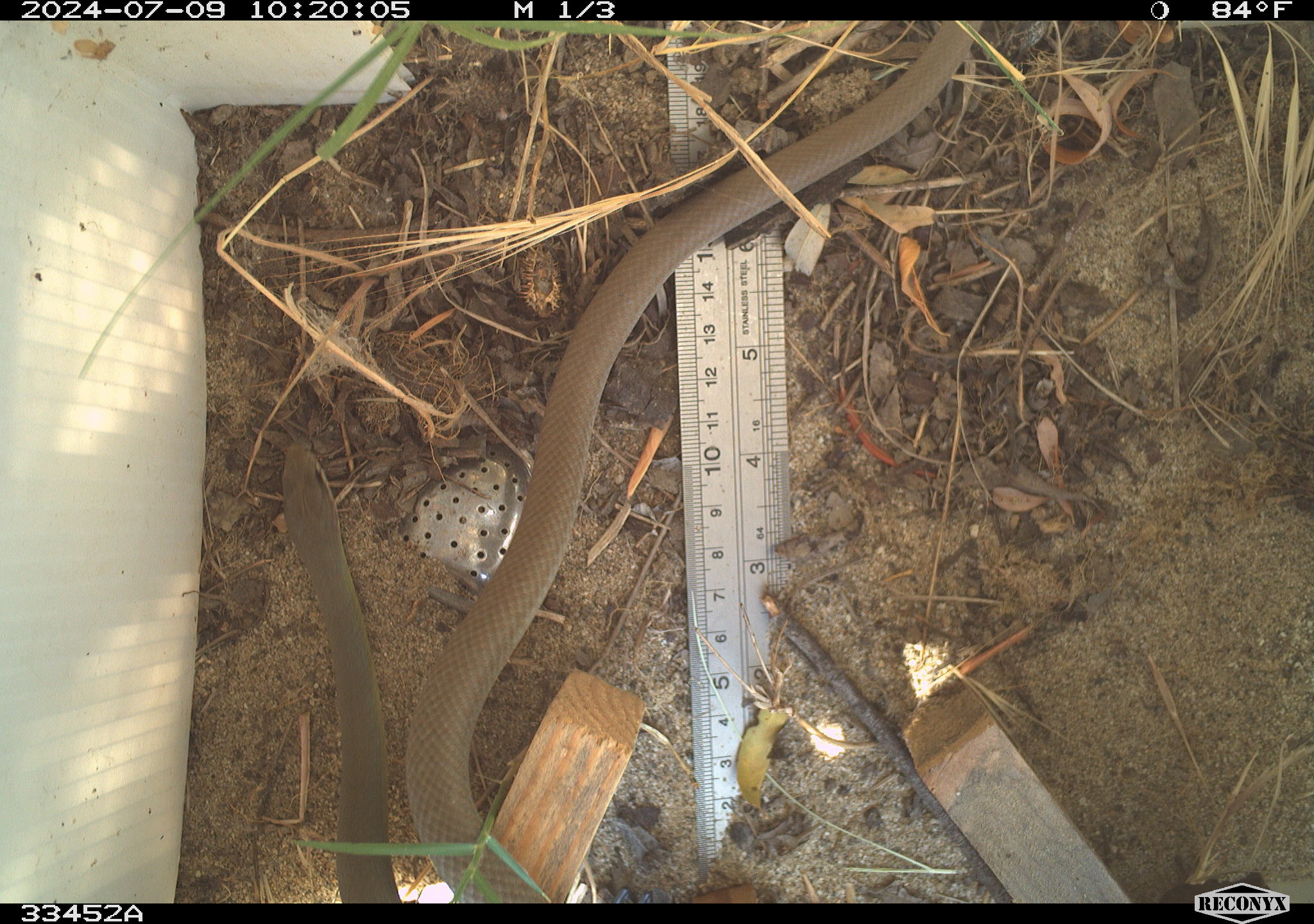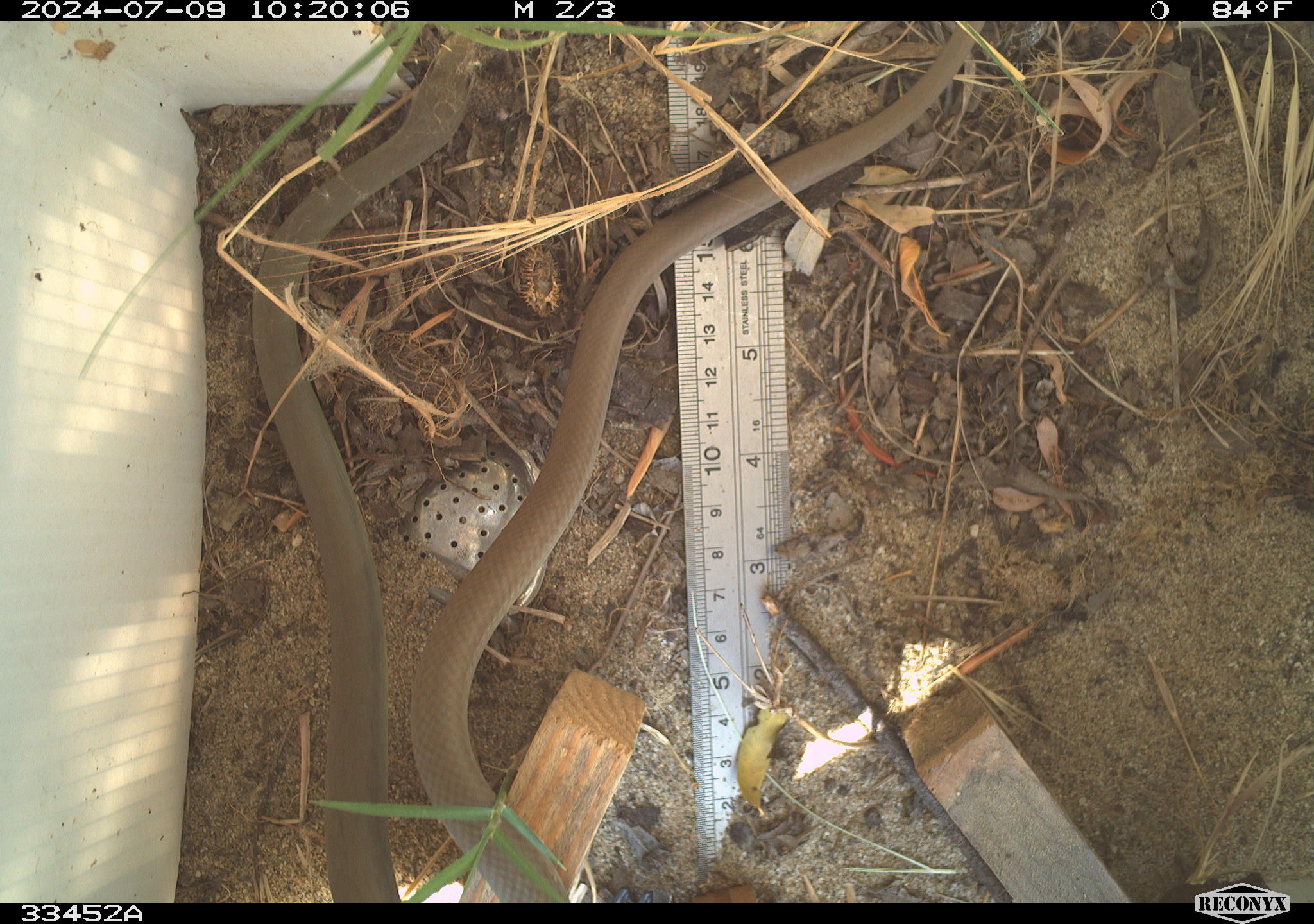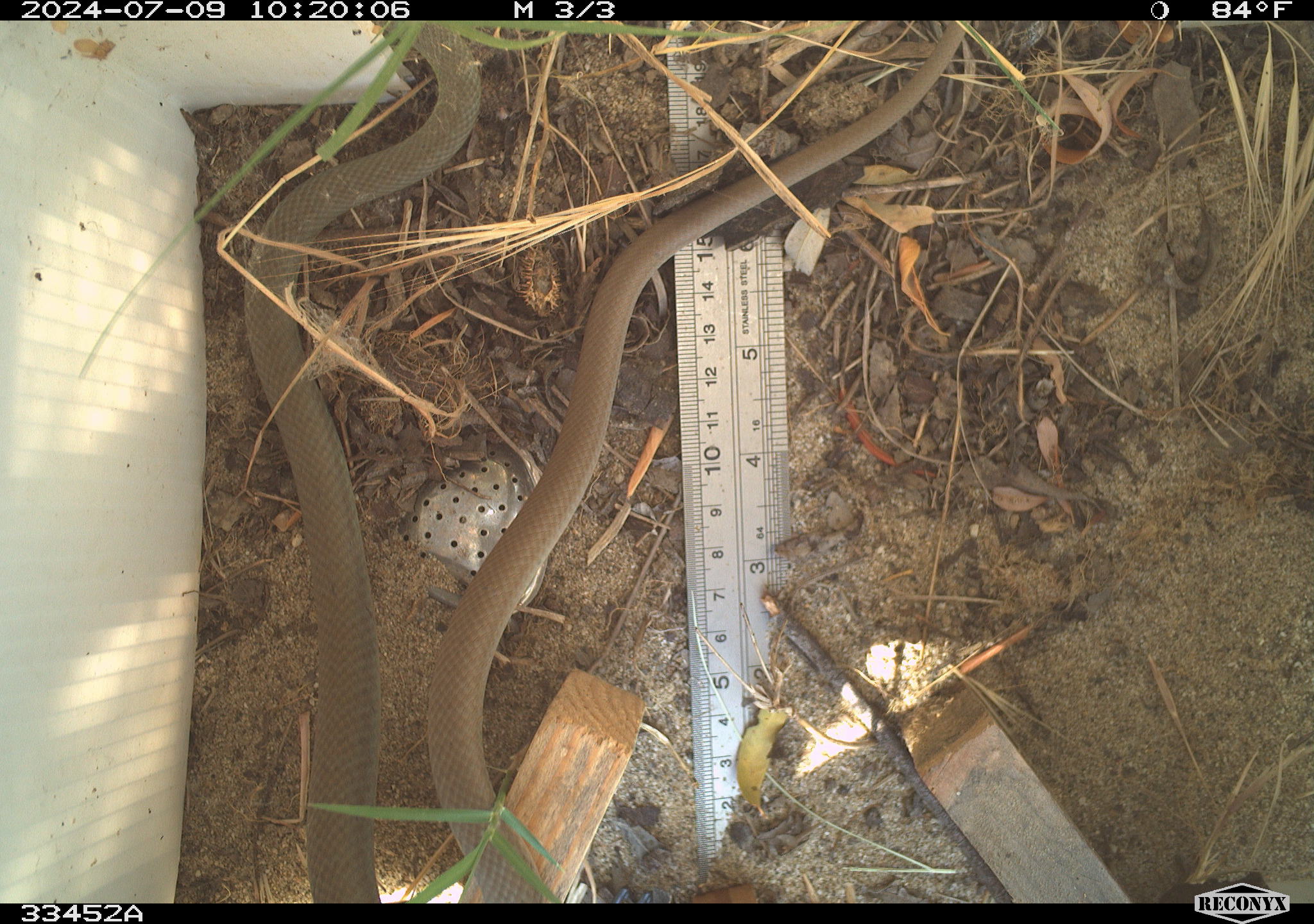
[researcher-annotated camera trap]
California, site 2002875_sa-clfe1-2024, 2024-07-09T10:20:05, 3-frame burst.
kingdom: Animalia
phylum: Chordata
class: Reptilia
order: Squamata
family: Colubridae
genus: Coluber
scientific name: Coluber constrictor mormon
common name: western yellow-bellied racer